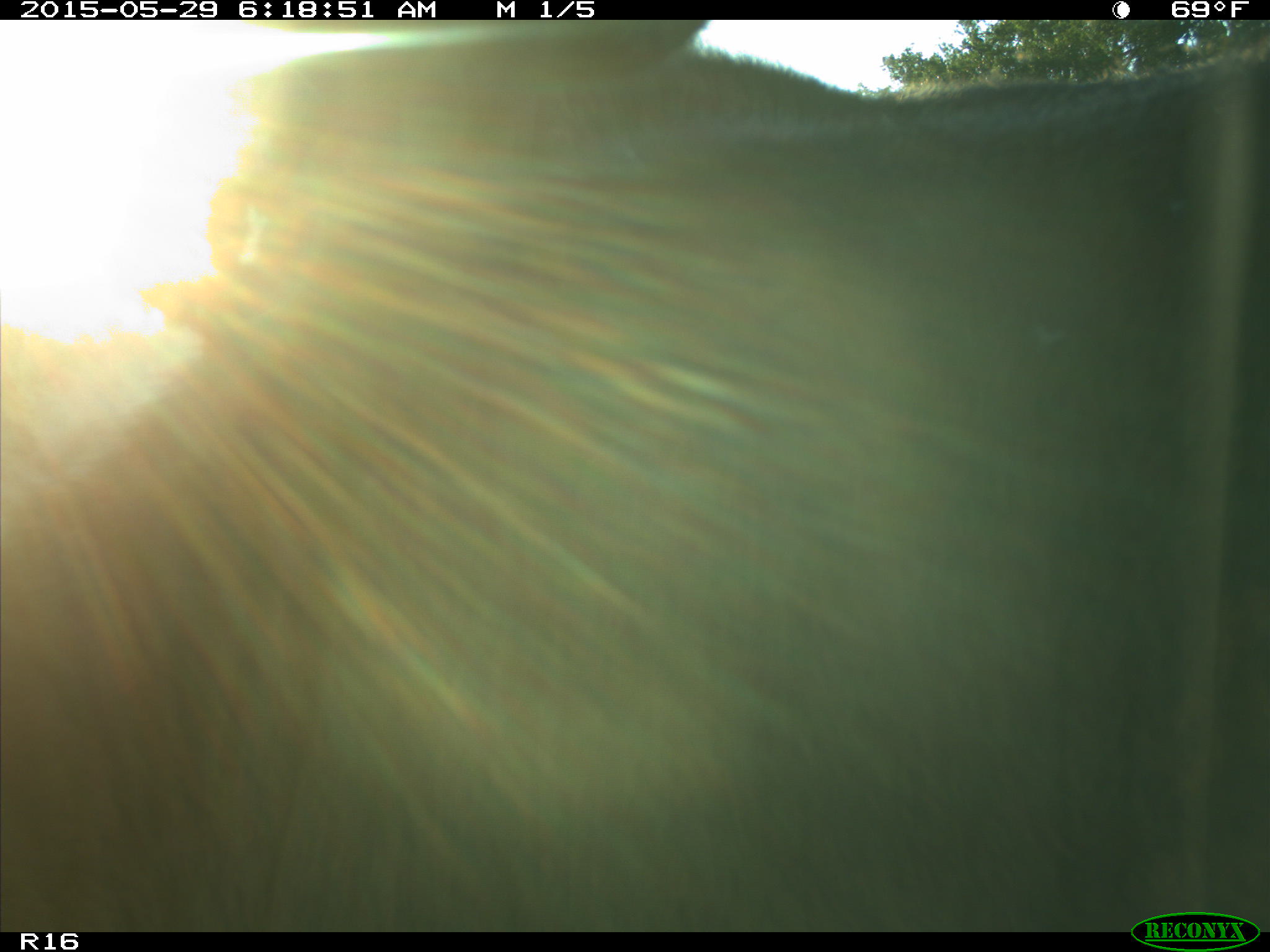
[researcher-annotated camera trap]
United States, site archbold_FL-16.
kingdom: Animalia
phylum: Chordata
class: Mammalia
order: Artiodactyla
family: Bovidae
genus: Bos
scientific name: Bos taurus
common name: domestic cow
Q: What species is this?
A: Bos taurus (domestic cow).